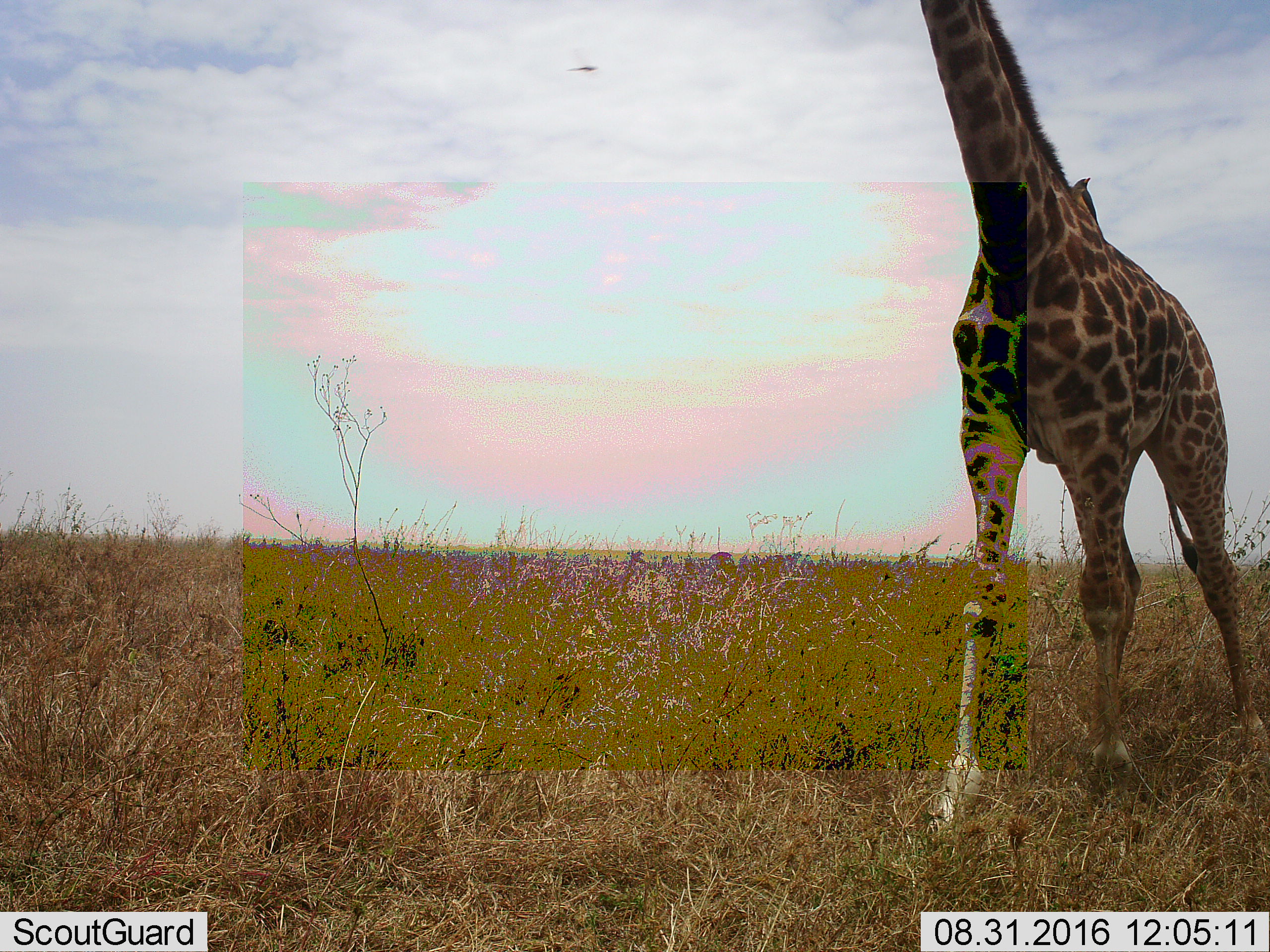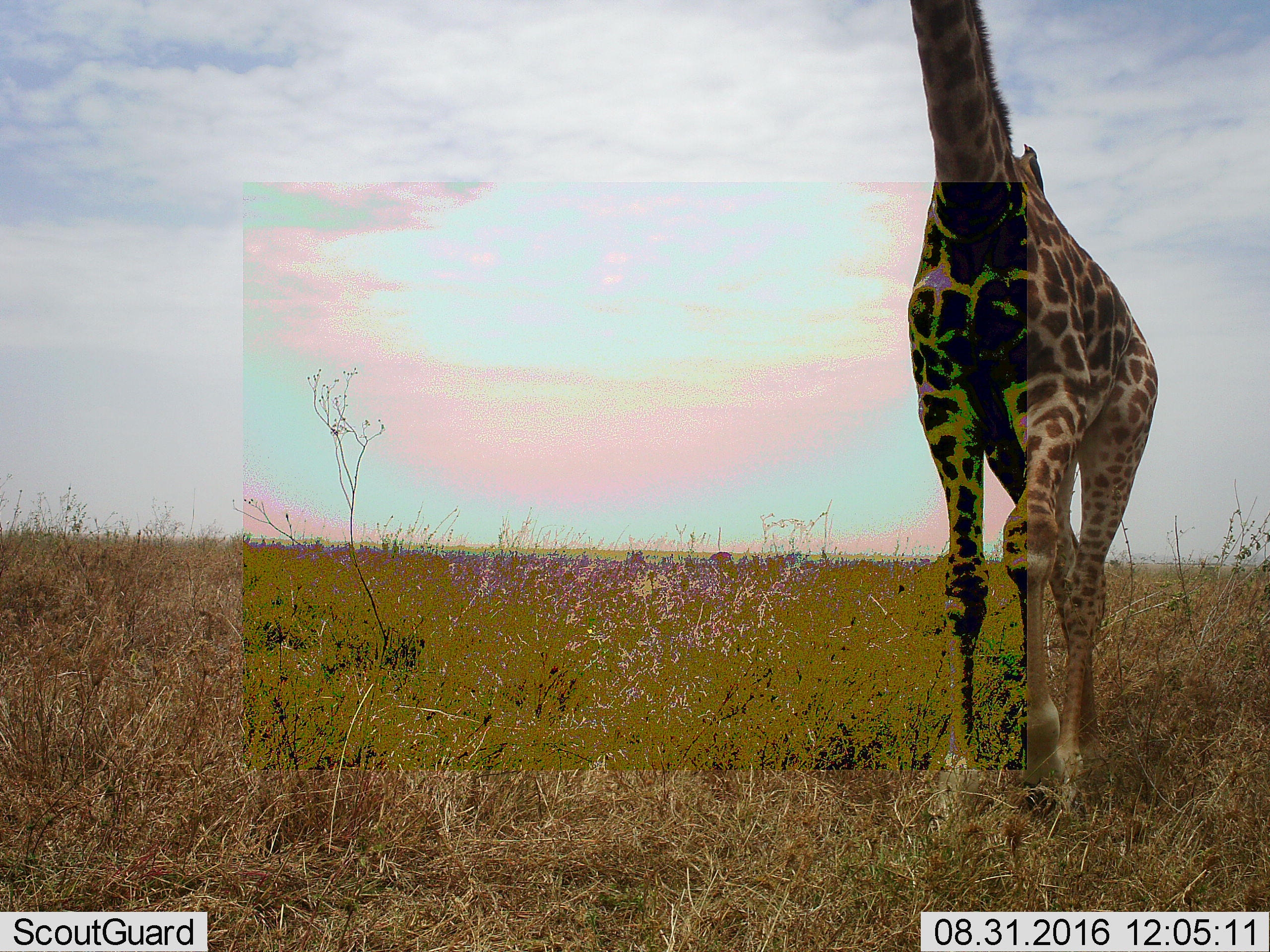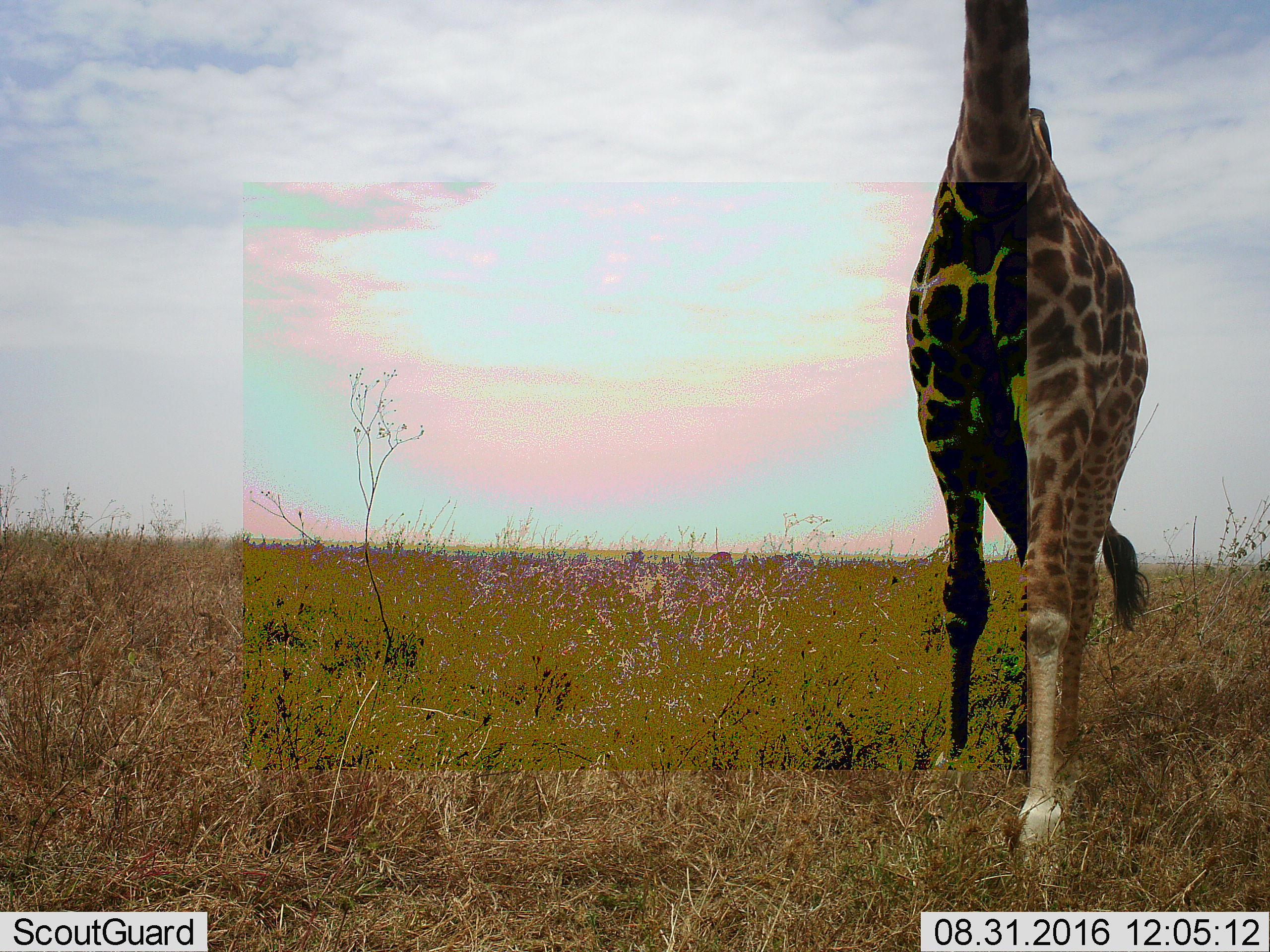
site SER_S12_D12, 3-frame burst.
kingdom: Animalia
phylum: Chordata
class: Mammalia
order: Artiodactyla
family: Giraffidae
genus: Giraffa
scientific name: Giraffa camelopardalis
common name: giraffe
Giraffe (Giraffa camelopardalis), count 1. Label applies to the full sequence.